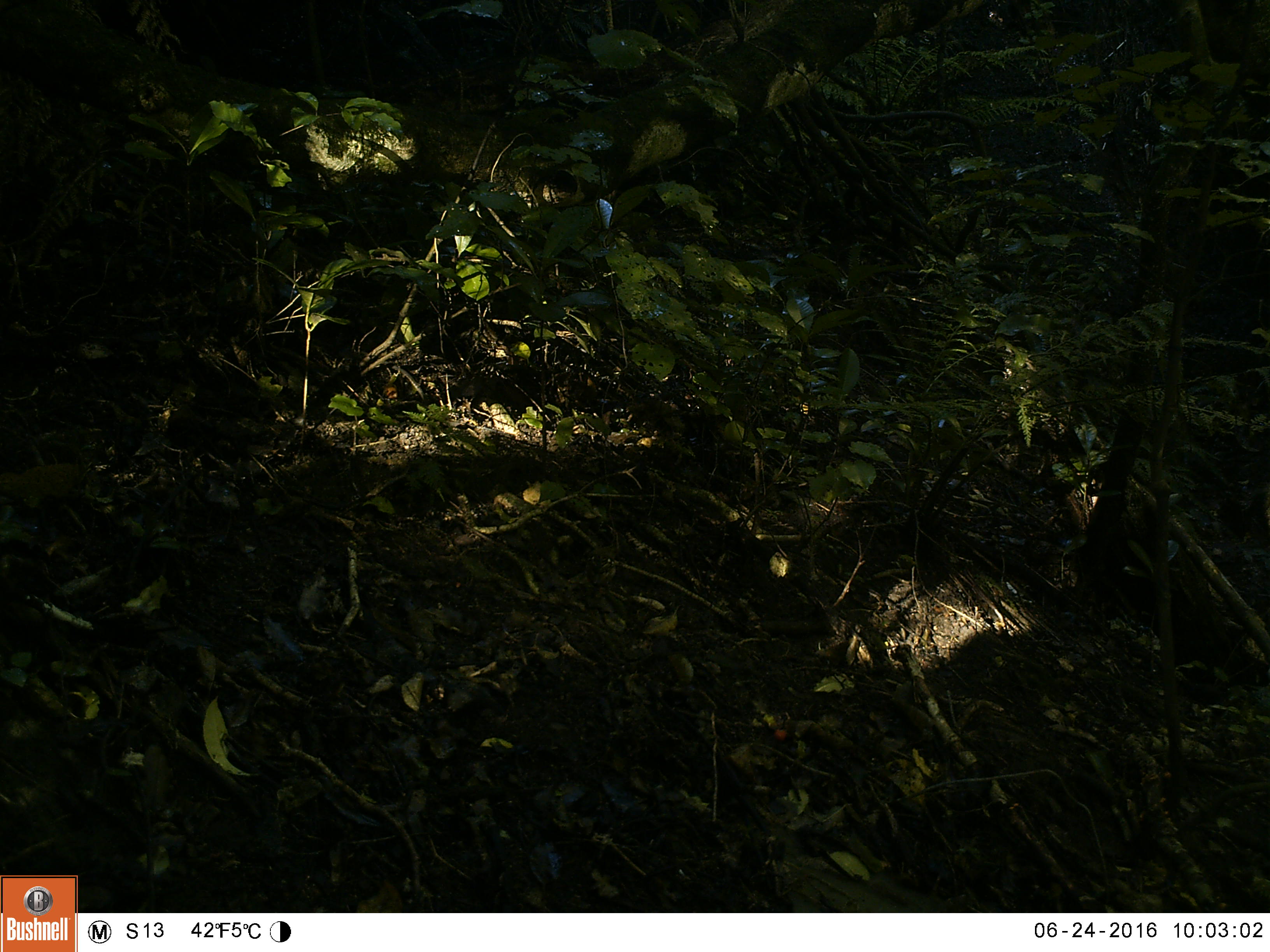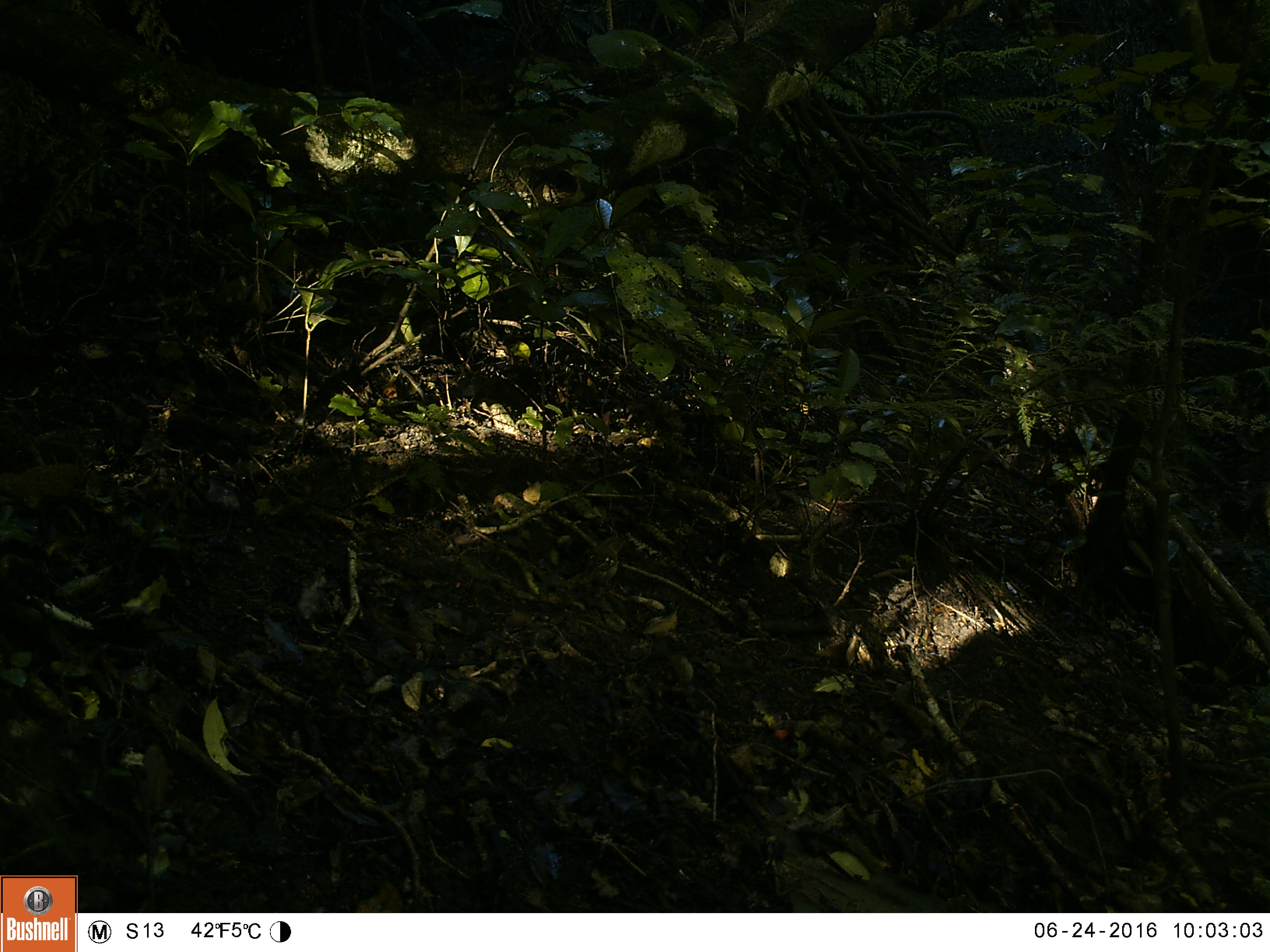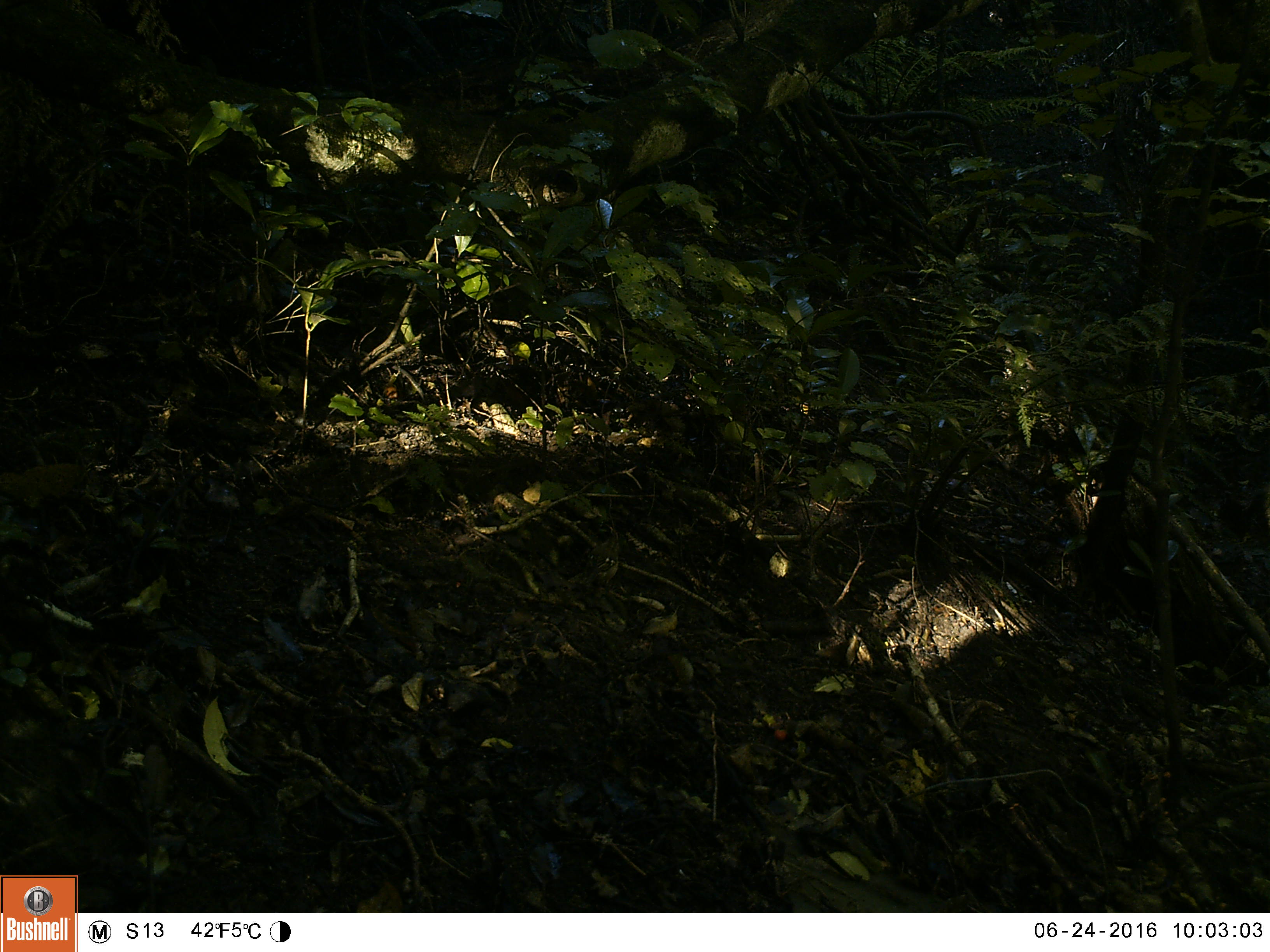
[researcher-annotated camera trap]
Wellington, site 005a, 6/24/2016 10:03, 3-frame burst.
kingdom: Animalia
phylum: Chordata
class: Aves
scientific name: Aves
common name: bird